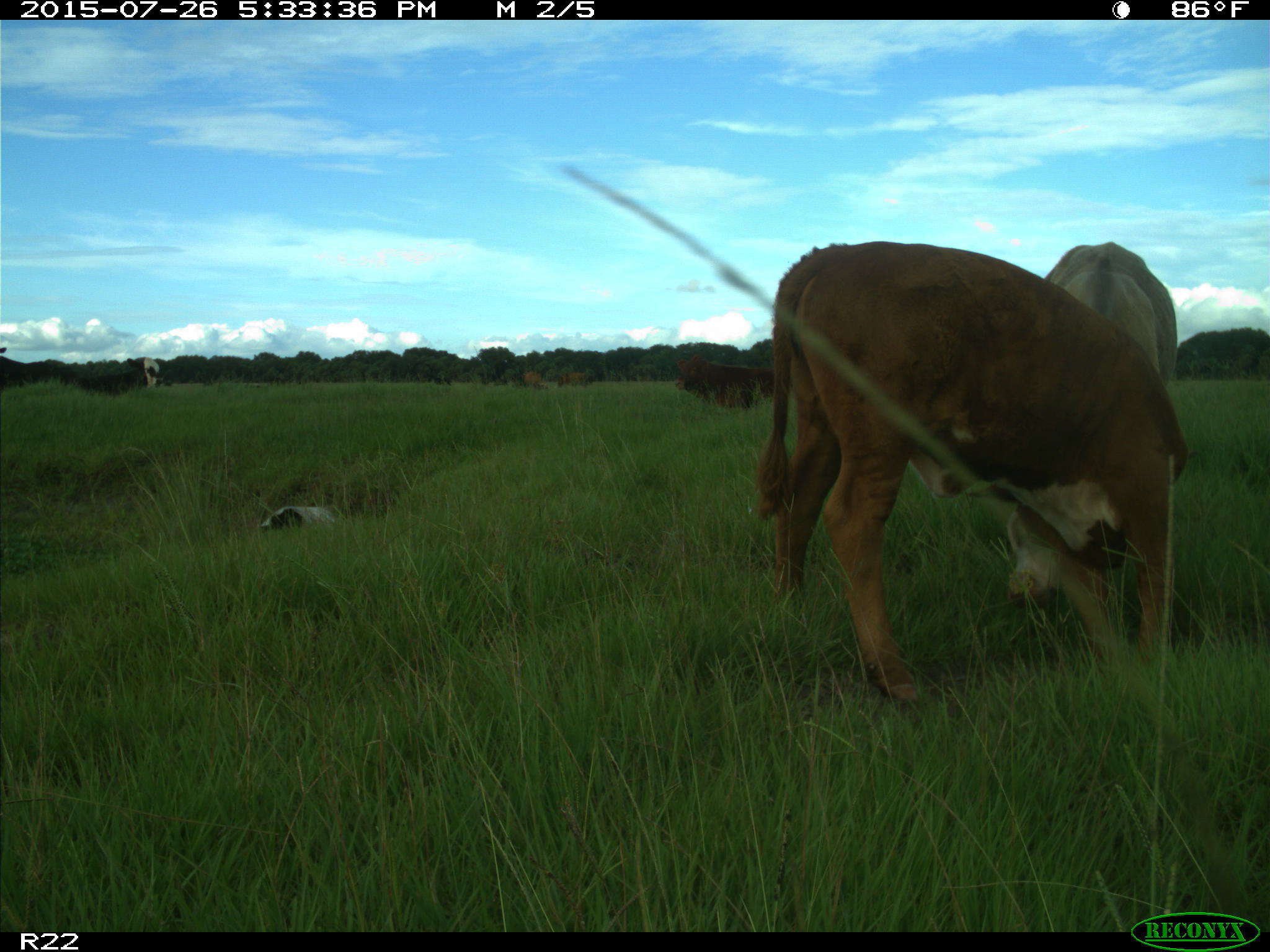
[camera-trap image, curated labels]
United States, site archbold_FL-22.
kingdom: Animalia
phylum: Chordata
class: Mammalia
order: Artiodactyla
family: Bovidae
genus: Bos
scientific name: Bos taurus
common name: domestic cow